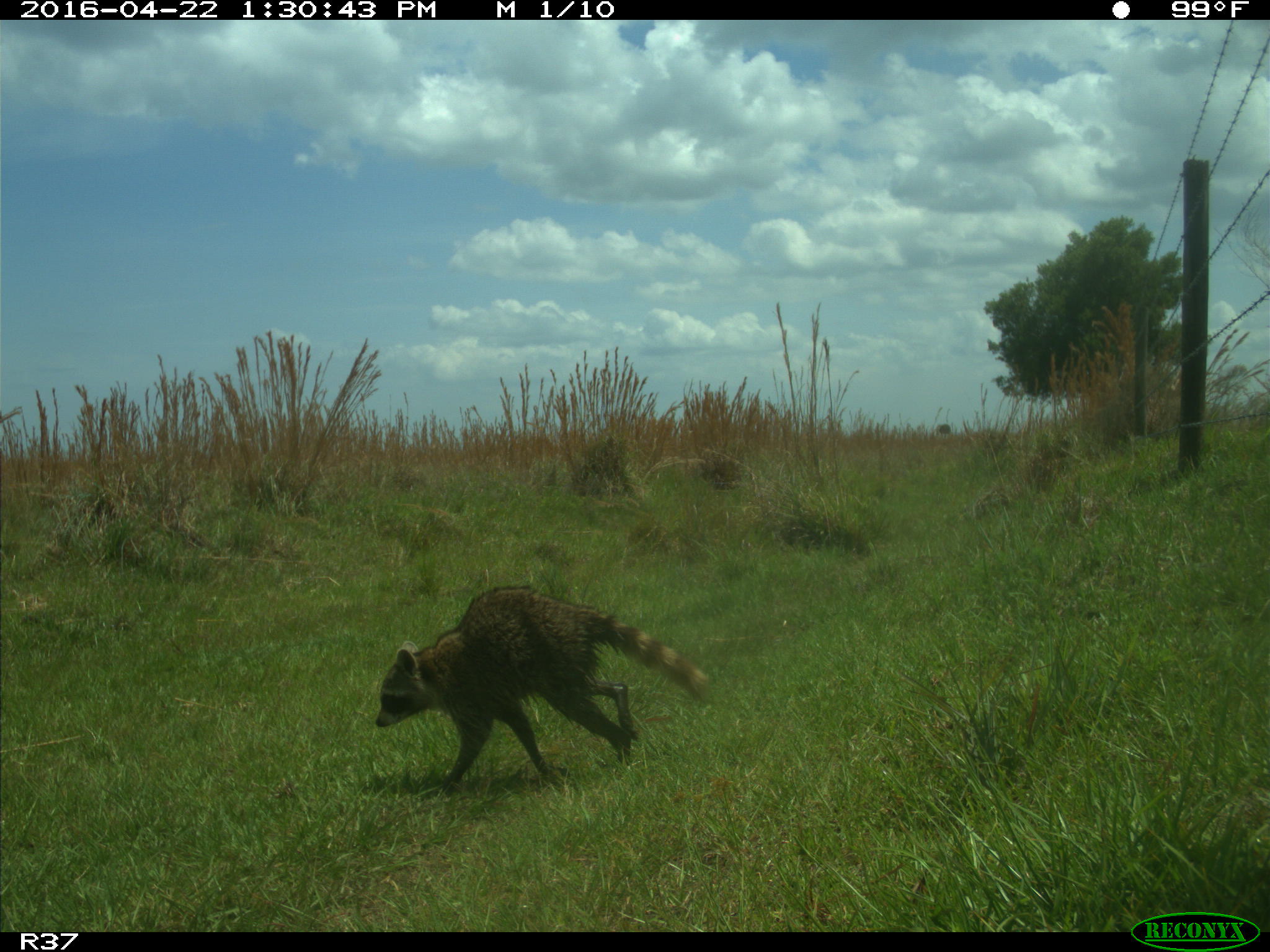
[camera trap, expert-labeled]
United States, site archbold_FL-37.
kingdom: Animalia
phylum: Chordata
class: Mammalia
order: Carnivora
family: Procyonidae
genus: Procyon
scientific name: Procyon lotor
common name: common raccoon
Procyon lotor (common raccoon).